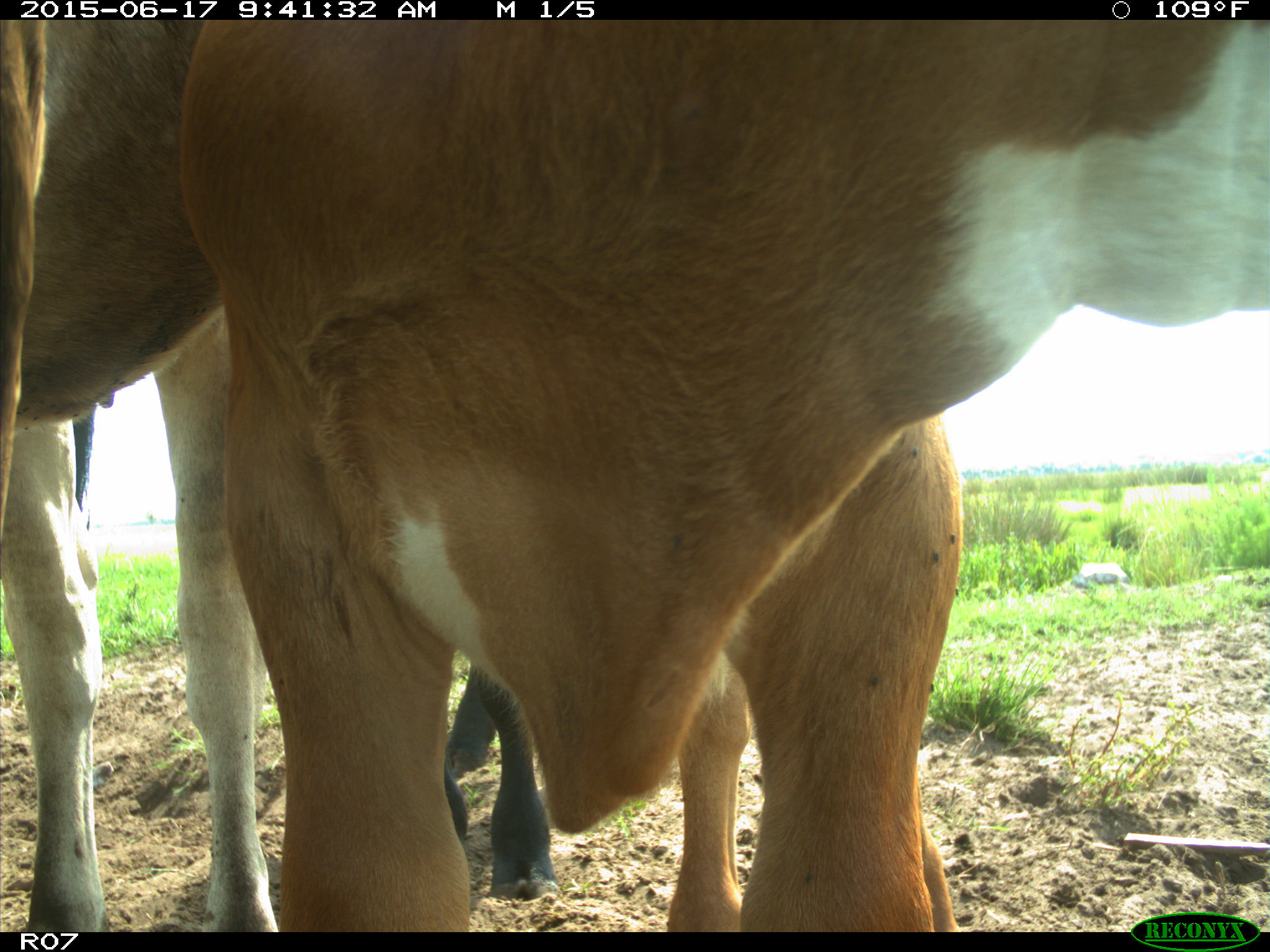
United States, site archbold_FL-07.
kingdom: Animalia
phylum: Chordata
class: Mammalia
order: Artiodactyla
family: Bovidae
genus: Bos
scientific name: Bos taurus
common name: domestic cow